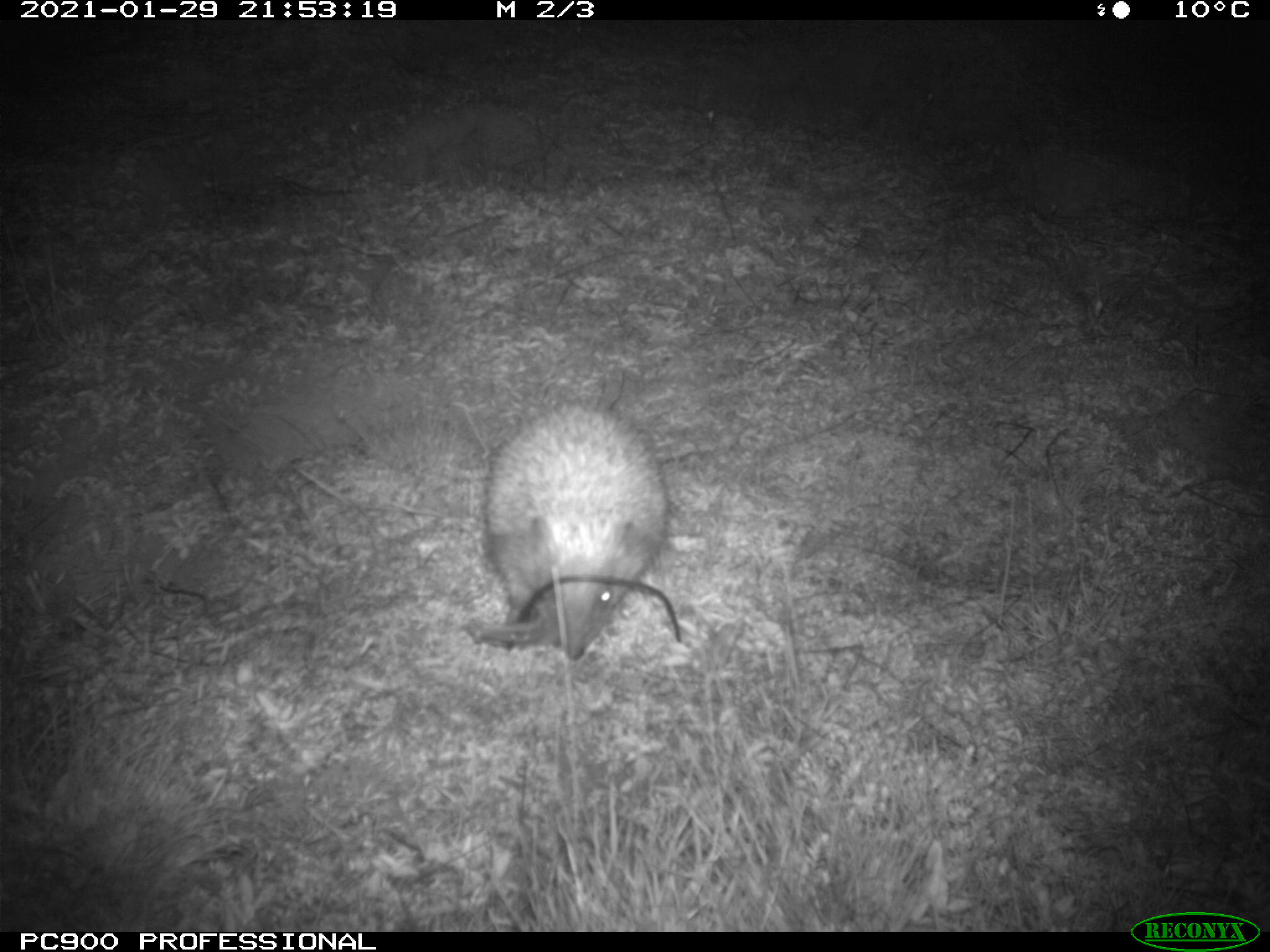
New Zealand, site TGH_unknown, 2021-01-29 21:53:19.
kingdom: Animalia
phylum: Chordata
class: Mammalia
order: Eulipotyphla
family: Erinaceidae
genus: Erinaceus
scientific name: Erinaceus europaeus europaeus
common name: european hedgehog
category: hedgehog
Hedgehog (european hedgehog) (Erinaceus europaeus europaeus).